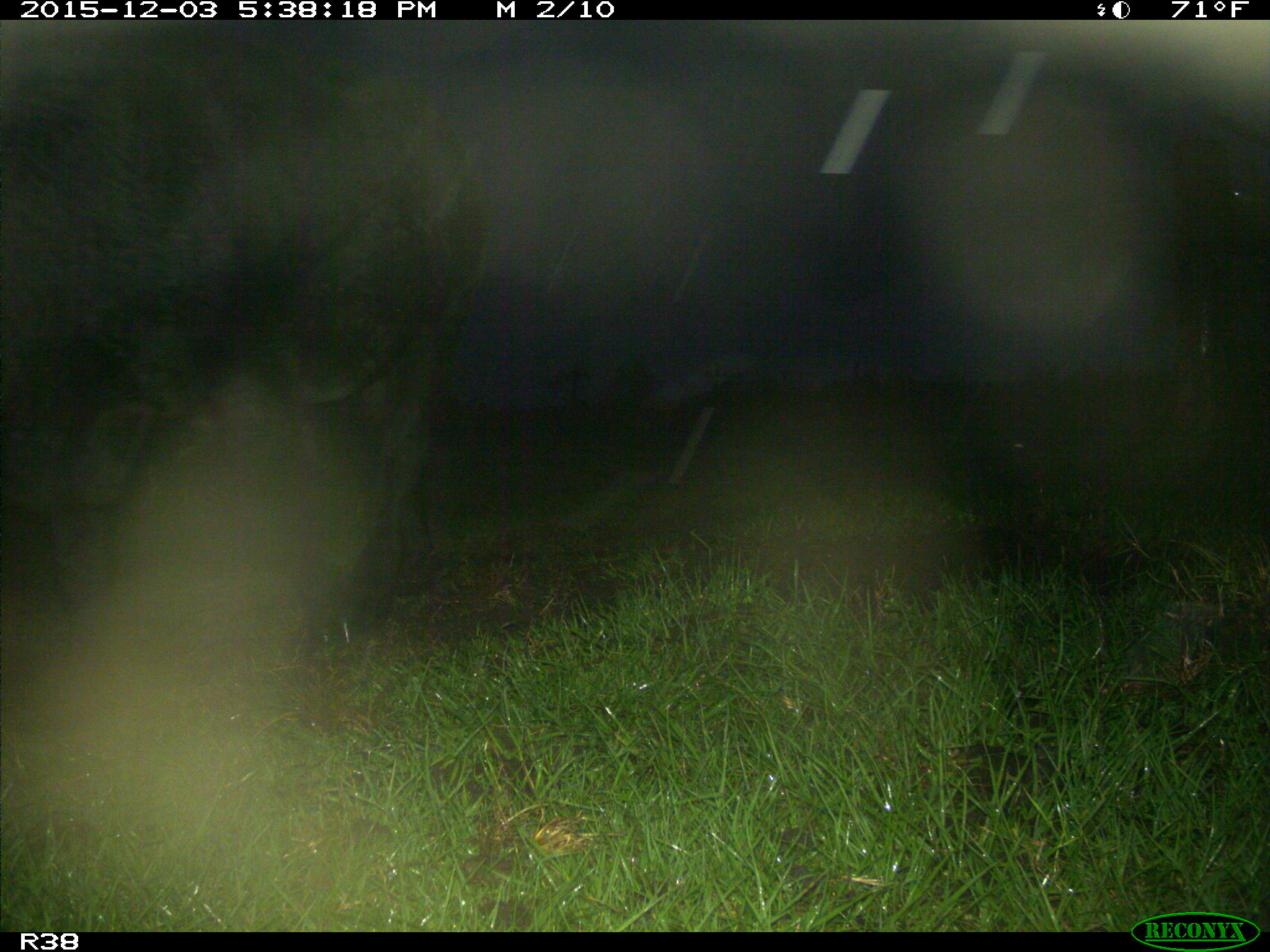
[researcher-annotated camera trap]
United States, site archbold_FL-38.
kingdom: Animalia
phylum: Chordata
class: Mammalia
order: Artiodactyla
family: Bovidae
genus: Bos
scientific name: Bos taurus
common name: domestic cow